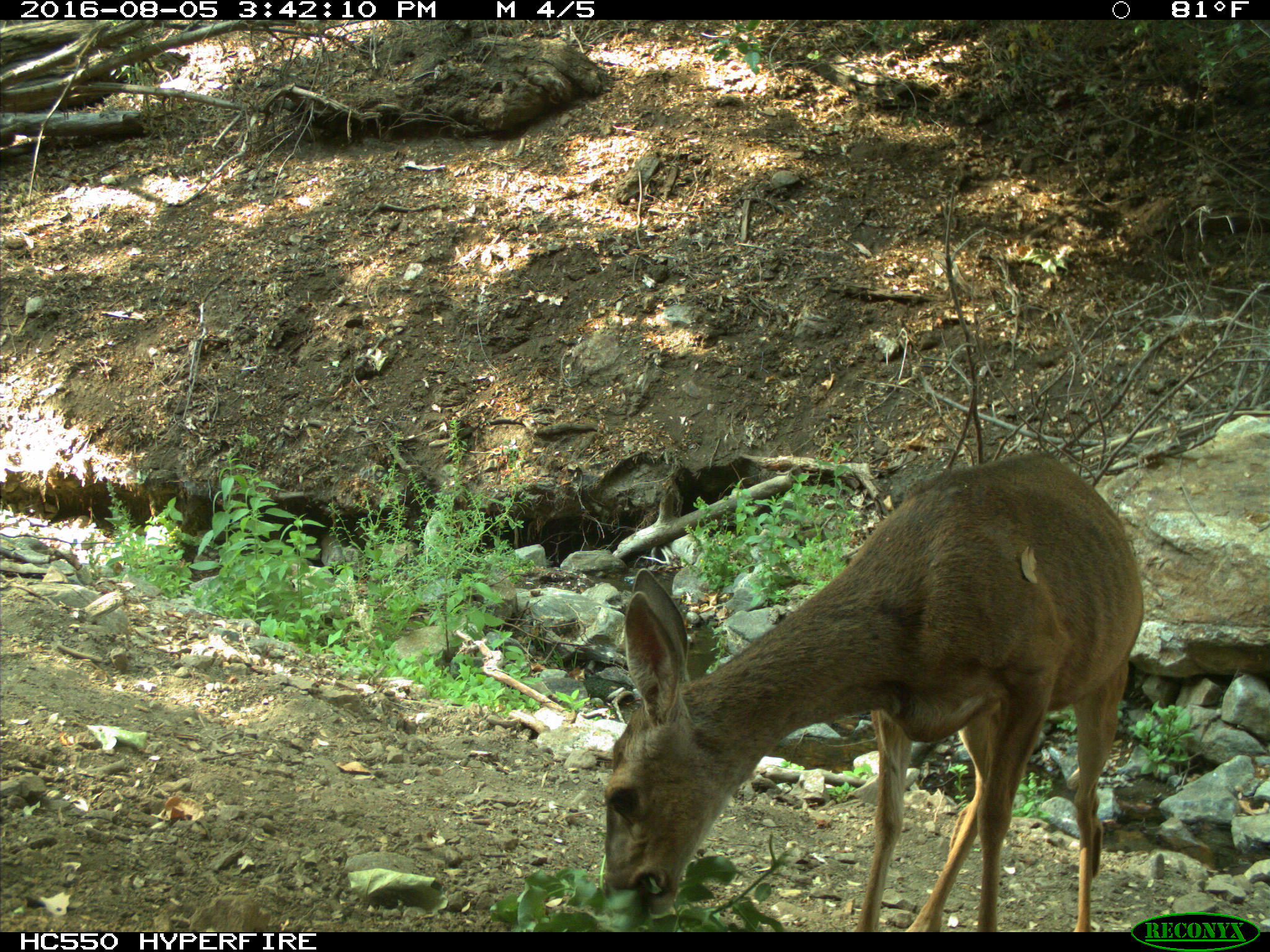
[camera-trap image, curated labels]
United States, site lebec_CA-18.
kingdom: Animalia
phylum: Chordata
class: Mammalia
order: Artiodactyla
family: Cervidae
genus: Odocoileus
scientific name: Odocoileus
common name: deer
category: unidentified deer